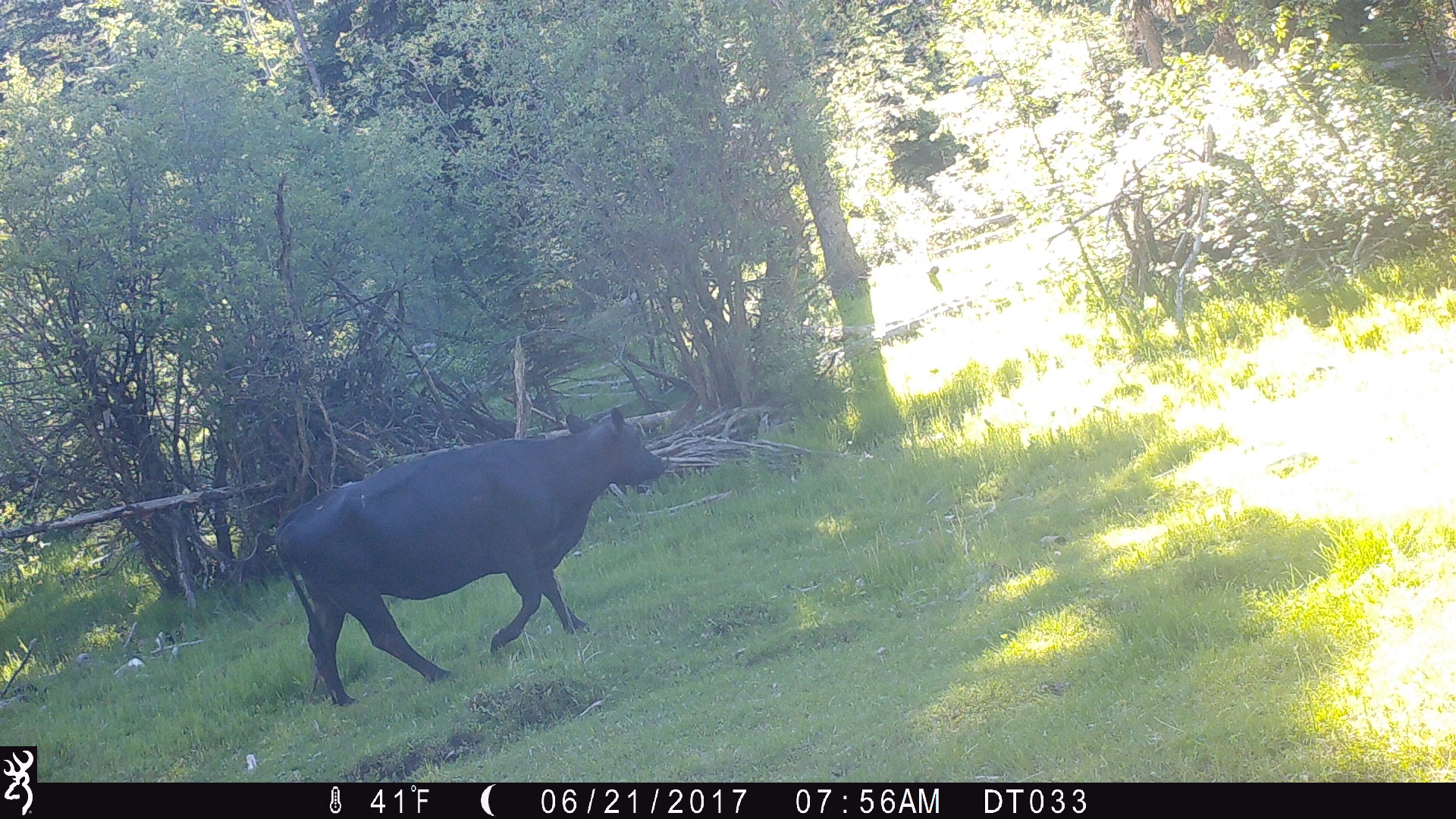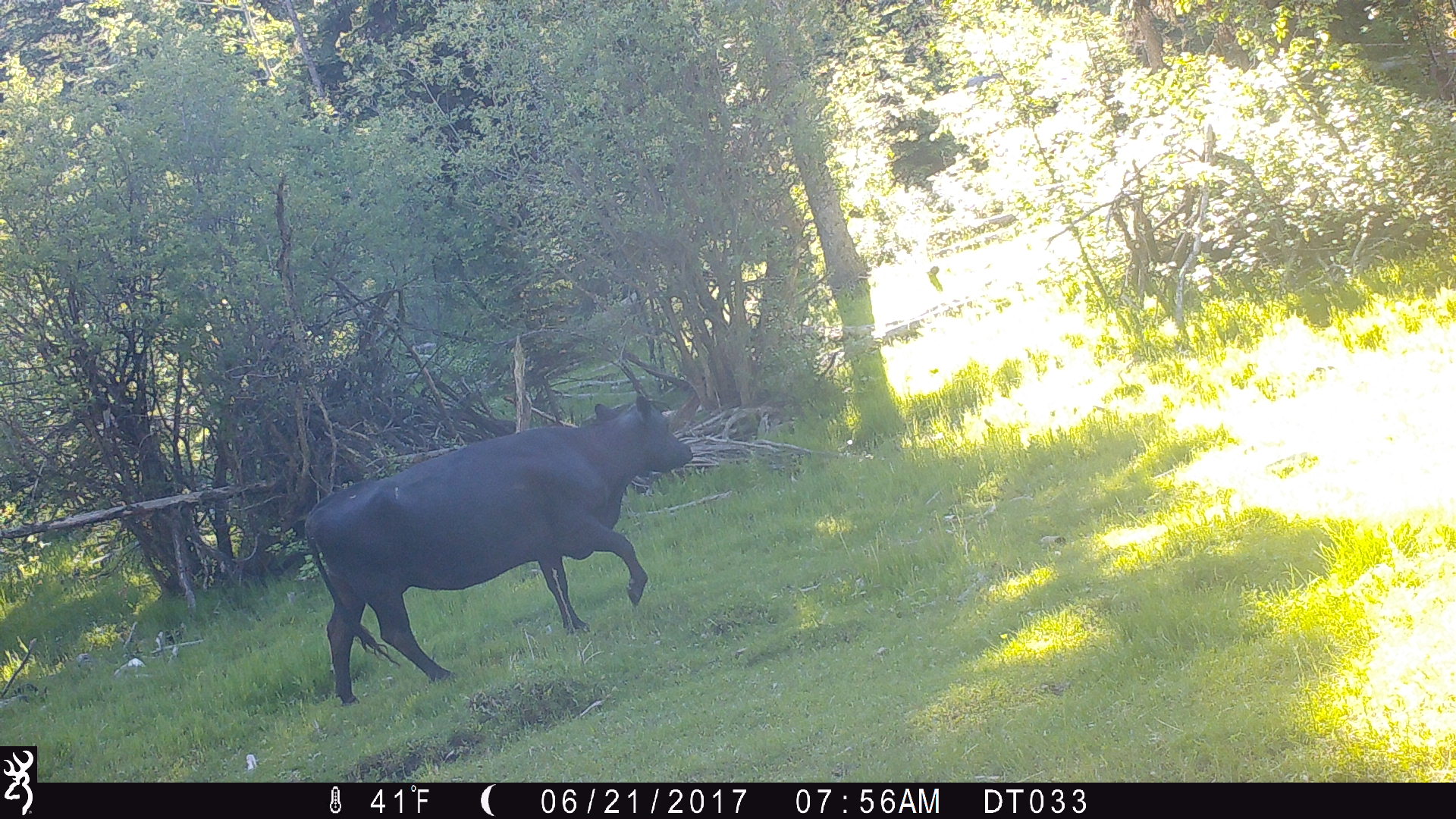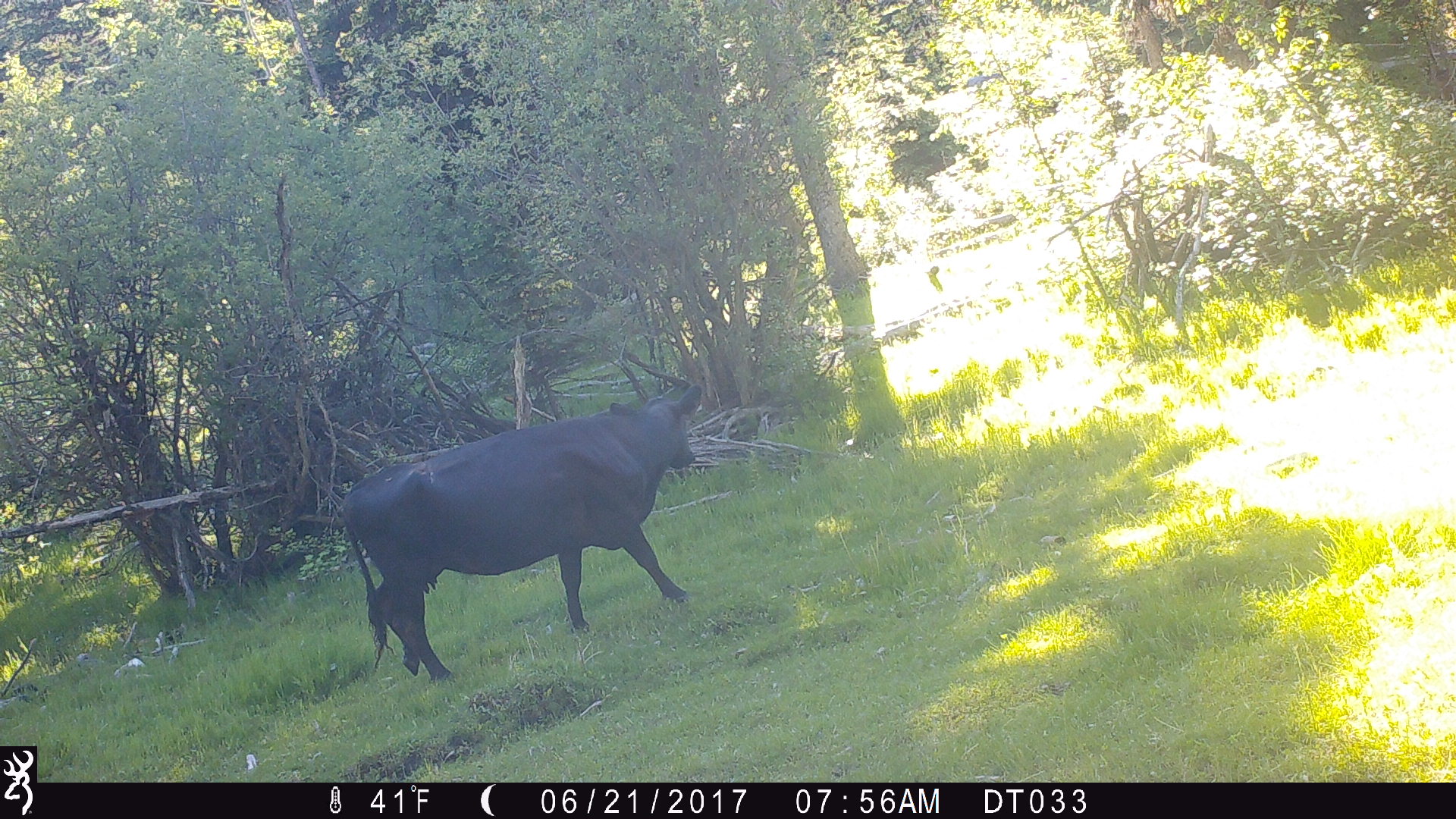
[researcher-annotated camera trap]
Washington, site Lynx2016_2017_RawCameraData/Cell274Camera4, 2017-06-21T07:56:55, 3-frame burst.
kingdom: Animalia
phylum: Chordata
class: Mammalia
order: Artiodactyla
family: Bovidae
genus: Bos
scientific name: Bos taurus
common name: domestic cattle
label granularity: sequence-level